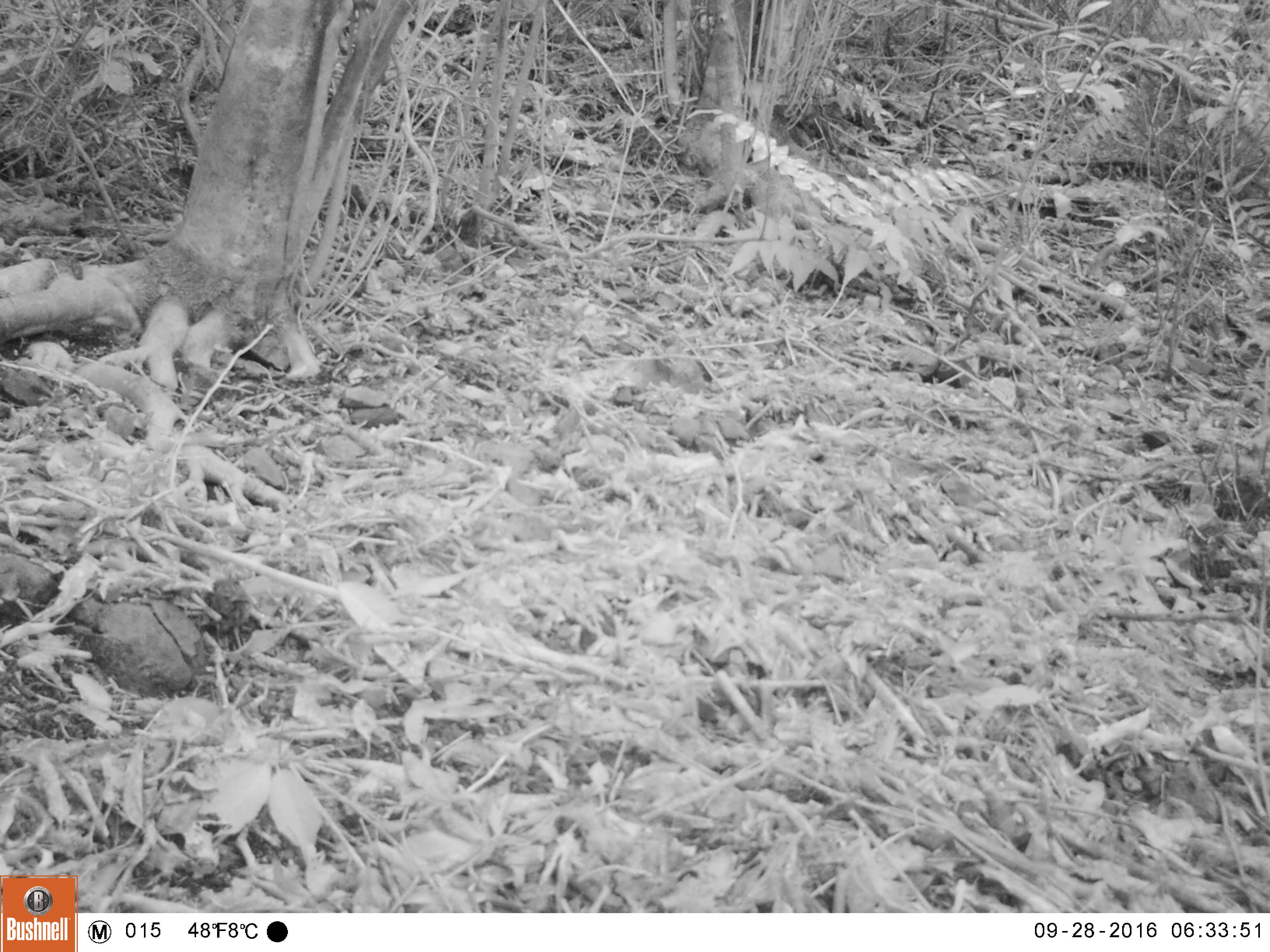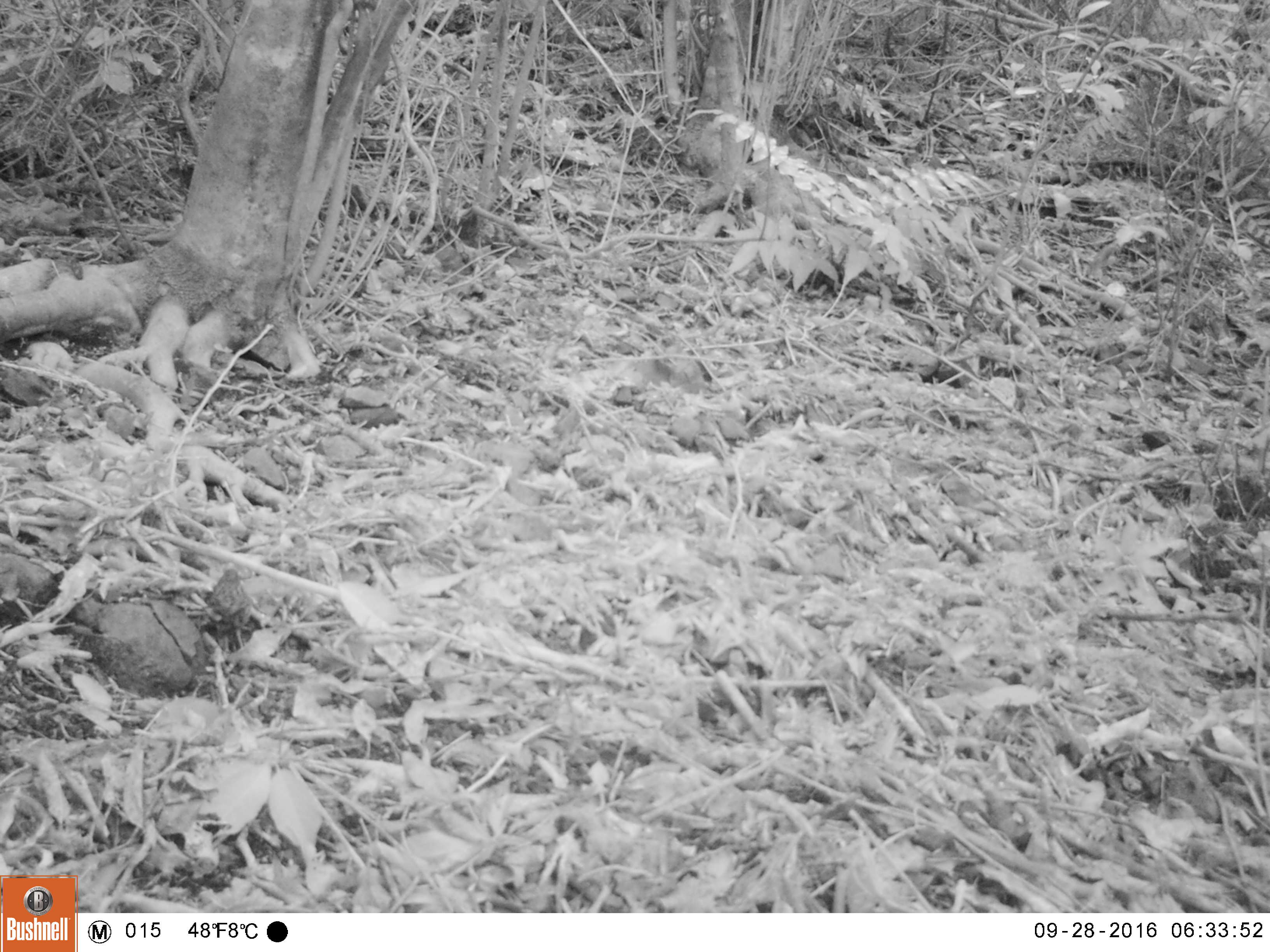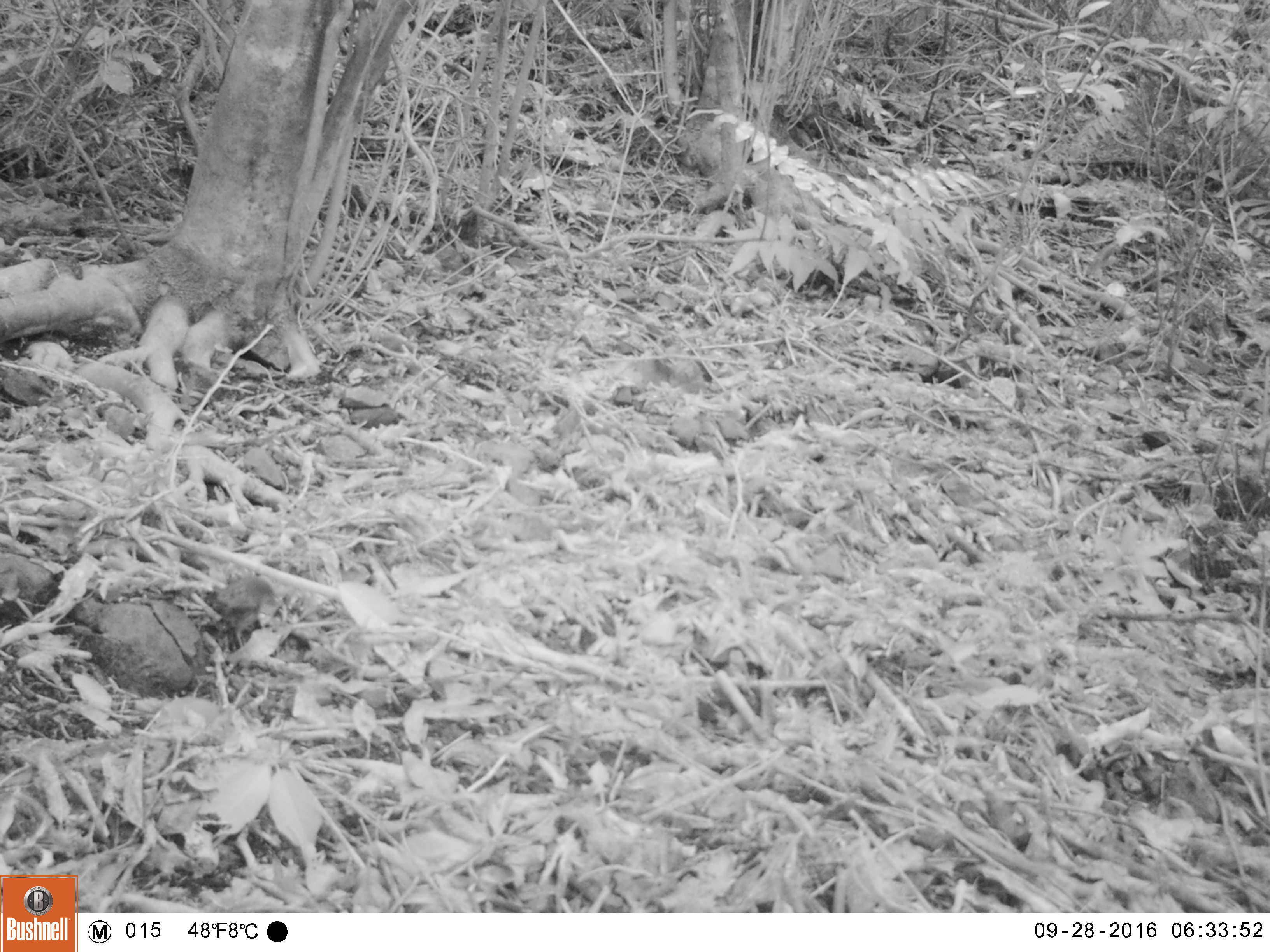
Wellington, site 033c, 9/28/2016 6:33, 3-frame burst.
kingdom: Animalia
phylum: Chordata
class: Aves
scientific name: Aves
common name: bird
Bird (Aves).